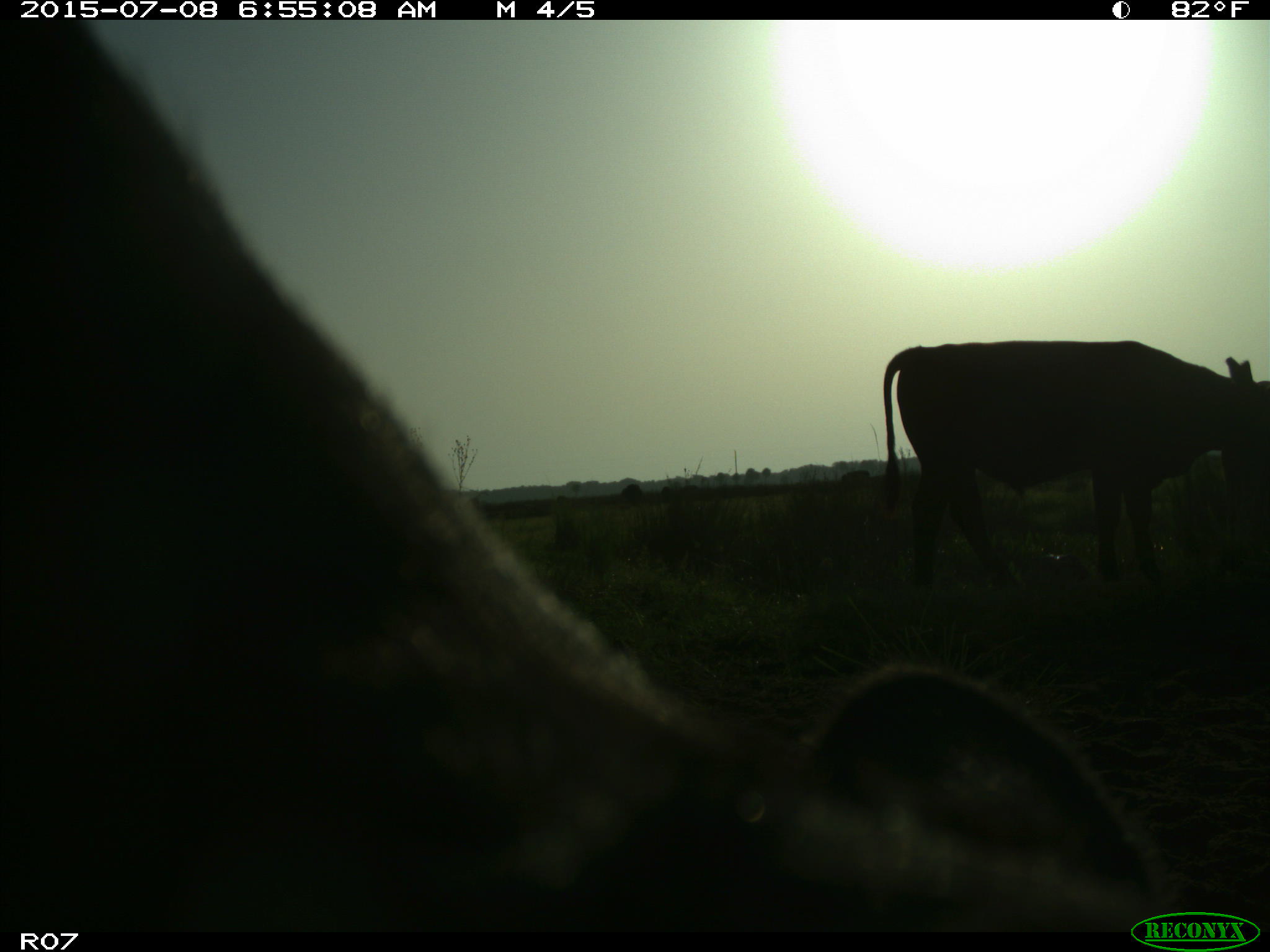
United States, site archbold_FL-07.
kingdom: Animalia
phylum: Chordata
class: Mammalia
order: Artiodactyla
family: Bovidae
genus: Bos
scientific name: Bos taurus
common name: domestic cow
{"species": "Bos taurus (domestic cow)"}